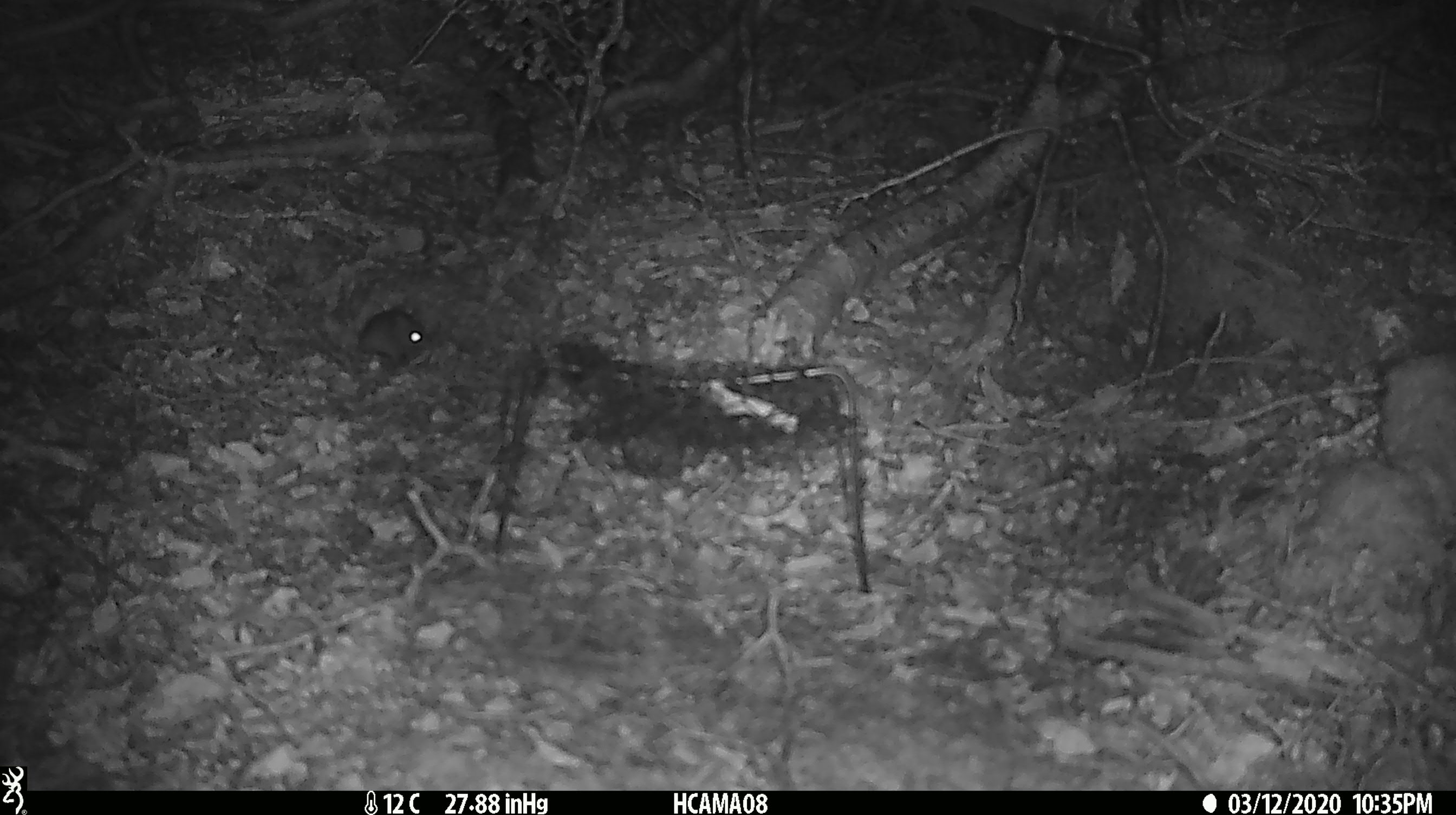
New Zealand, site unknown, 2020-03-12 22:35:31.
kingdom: Animalia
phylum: Chordata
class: Mammalia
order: Rodentia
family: Muridae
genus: Mus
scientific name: Mus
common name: mouse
Mouse (Mus).